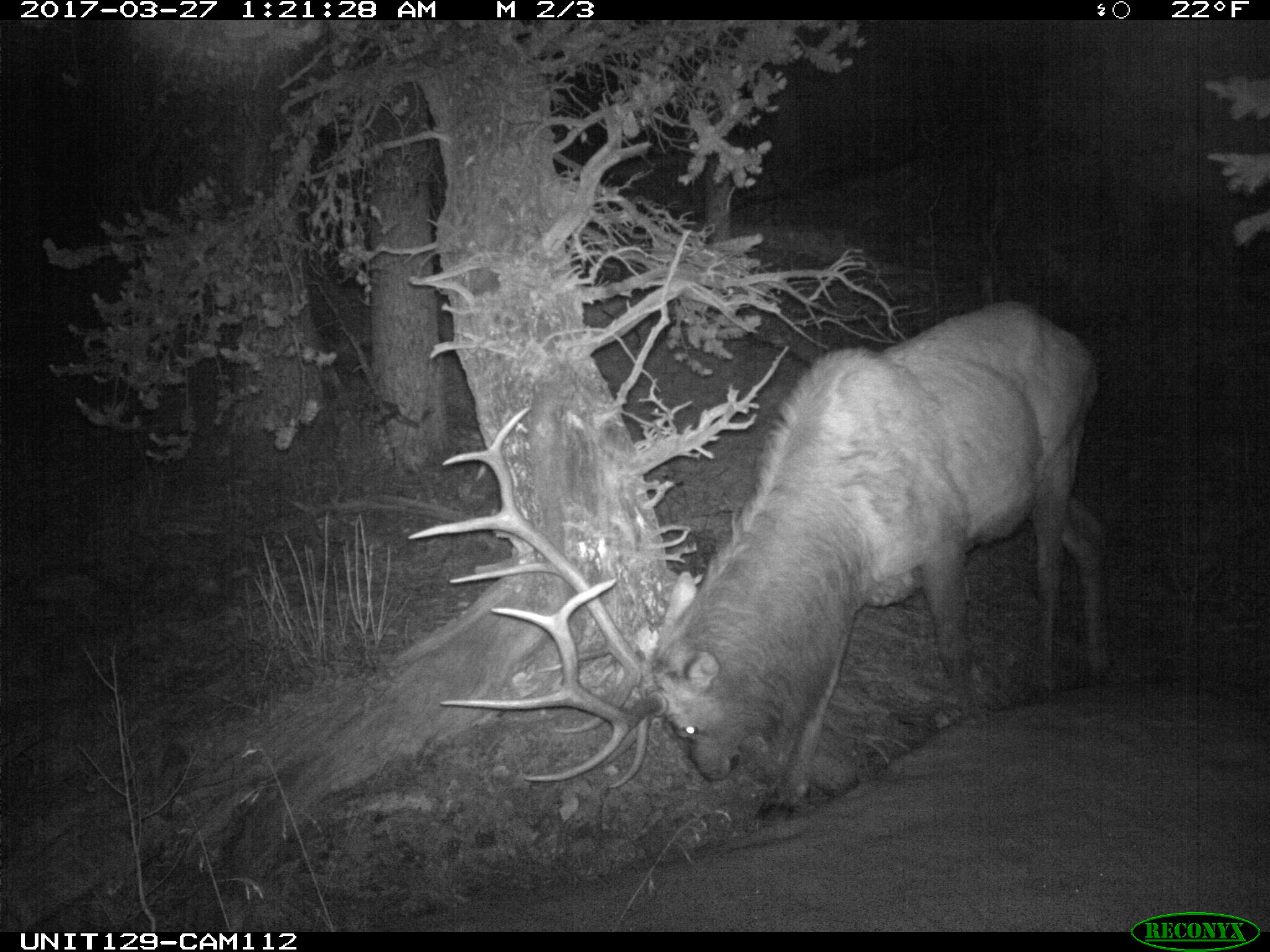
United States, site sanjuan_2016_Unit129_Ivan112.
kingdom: Animalia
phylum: Chordata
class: Mammalia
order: Artiodactyla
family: Cervidae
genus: Cervus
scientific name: Cervus elaphus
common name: red deer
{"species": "Cervus elaphus (red deer)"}